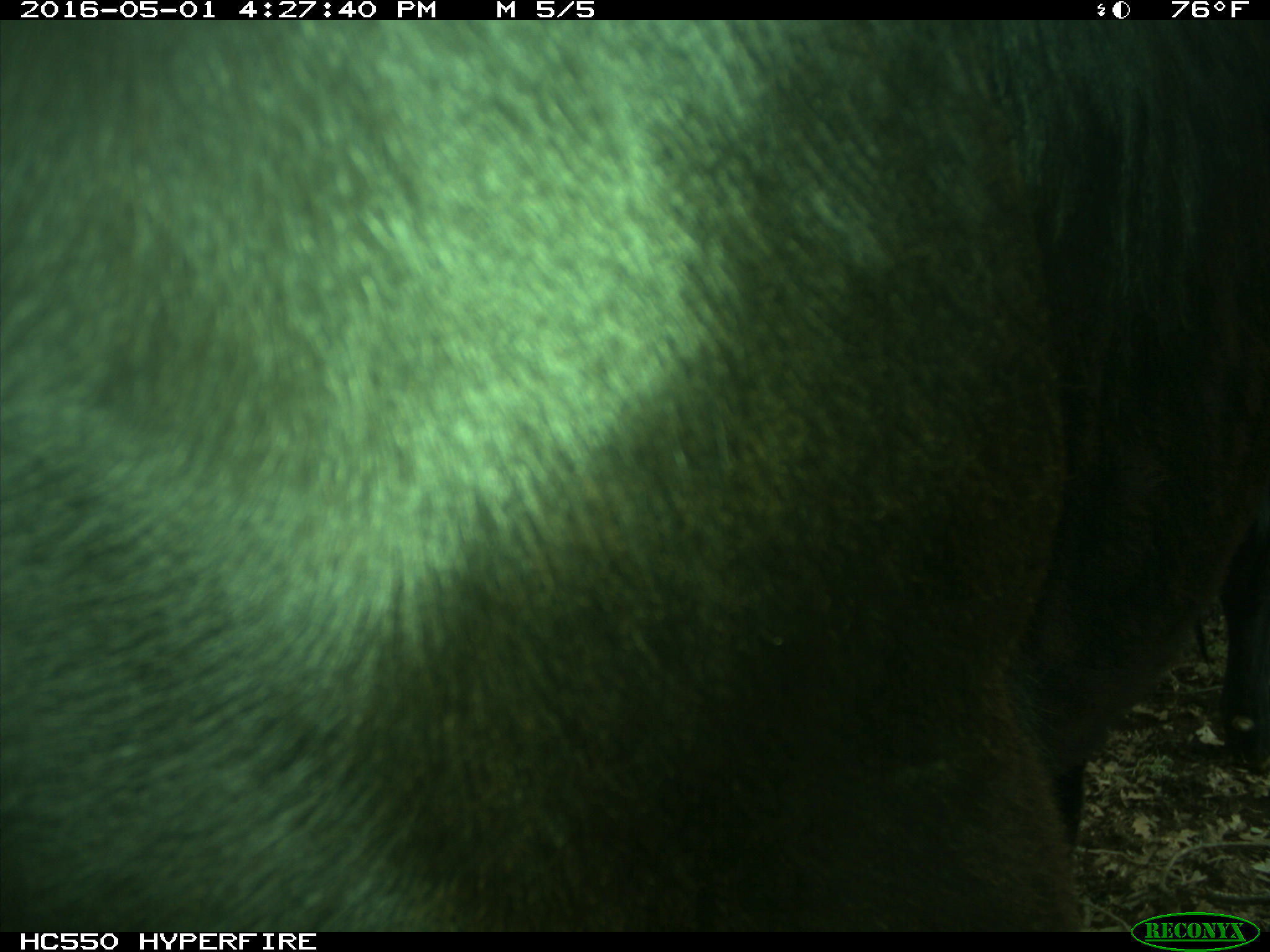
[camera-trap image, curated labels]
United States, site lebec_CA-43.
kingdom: Animalia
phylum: Chordata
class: Mammalia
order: Artiodactyla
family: Bovidae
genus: Bos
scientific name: Bos taurus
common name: domestic cow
Bos taurus (domestic cow).